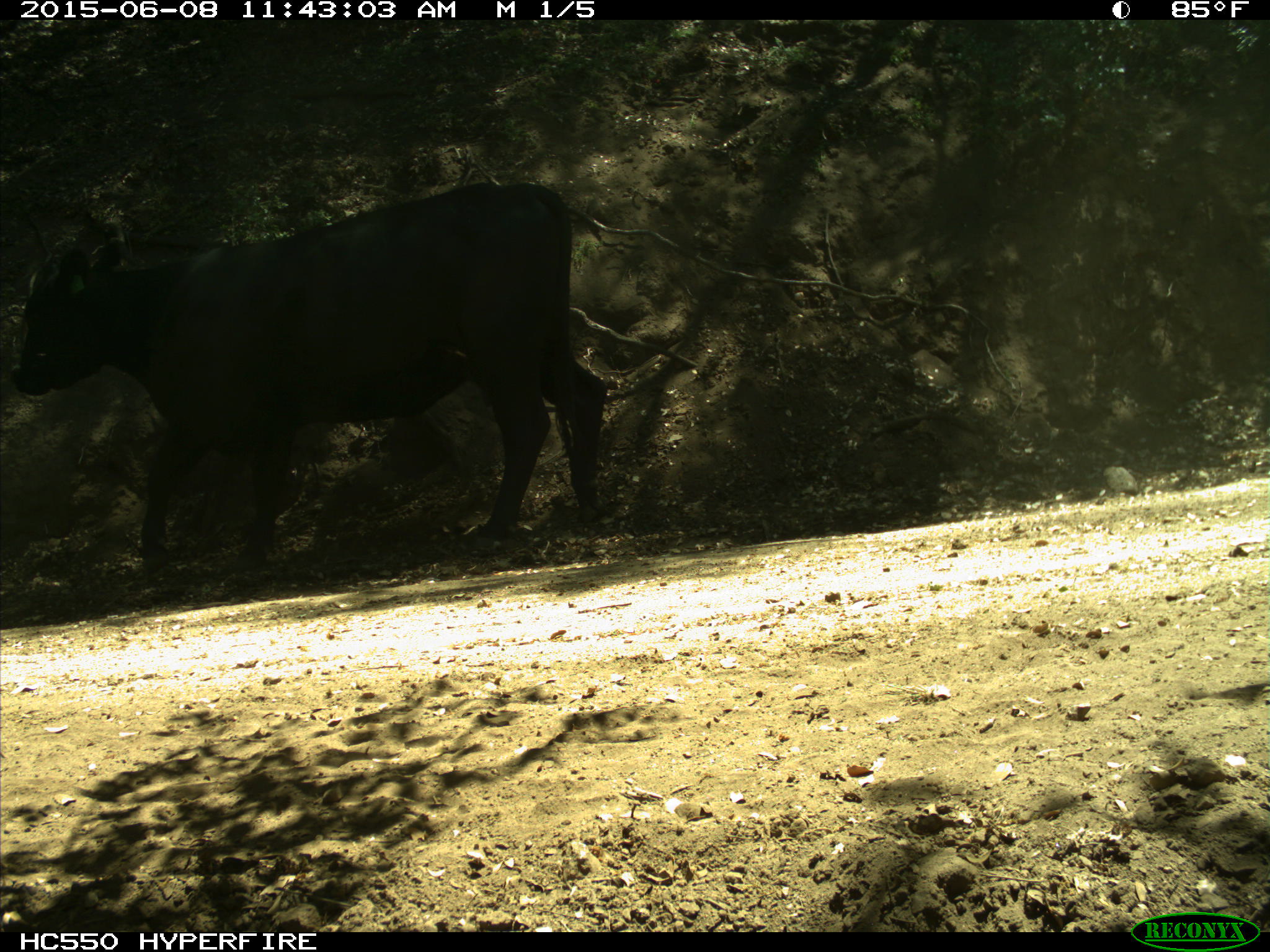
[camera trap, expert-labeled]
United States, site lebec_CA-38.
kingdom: Animalia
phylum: Chordata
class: Mammalia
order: Artiodactyla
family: Bovidae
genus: Bos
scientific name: Bos taurus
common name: domestic cow